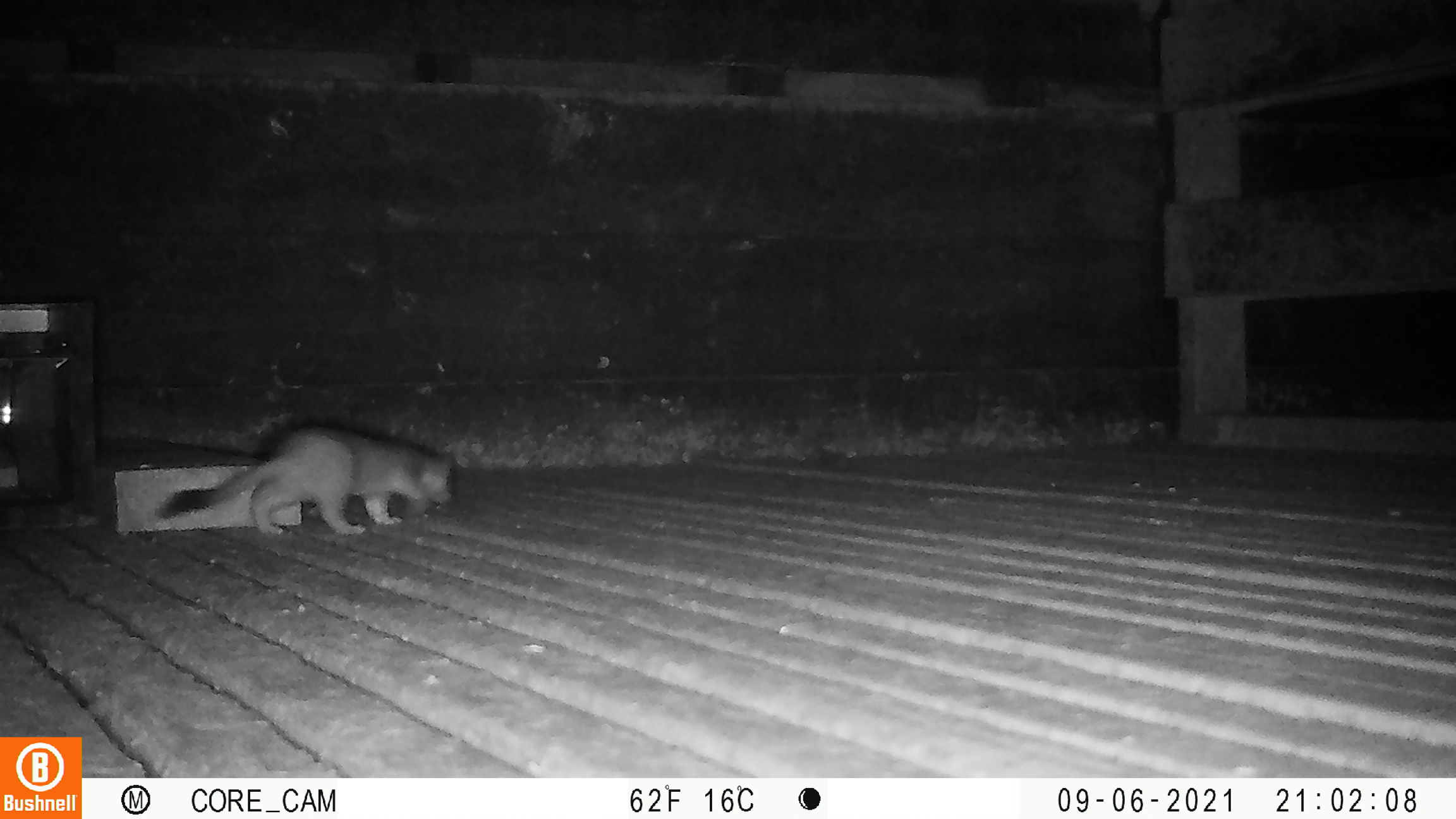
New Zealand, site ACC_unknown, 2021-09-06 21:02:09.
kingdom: Animalia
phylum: Chordata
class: Mammalia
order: Carnivora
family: Mustelidae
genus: Mustela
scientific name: Mustela erminea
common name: stoat